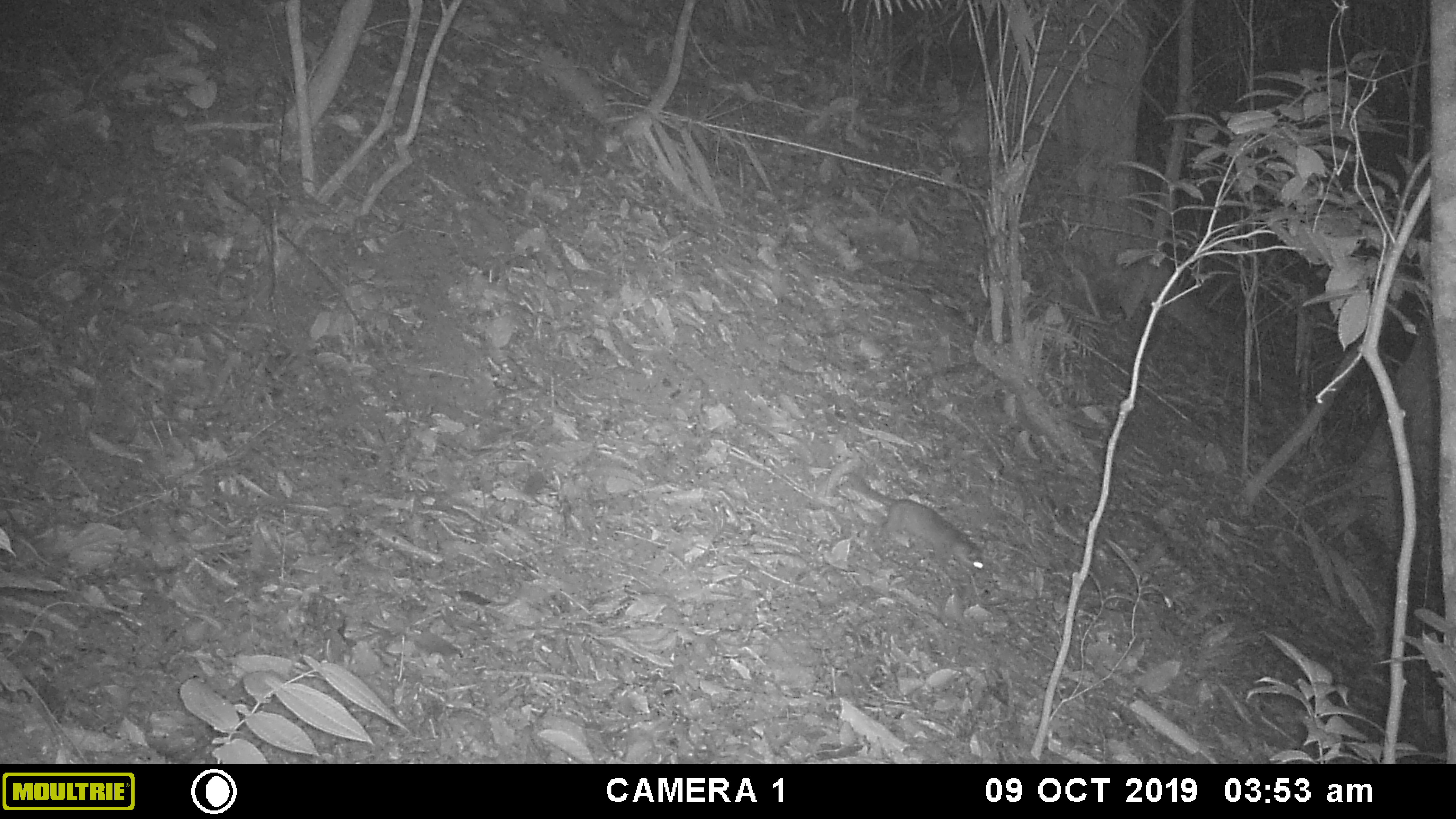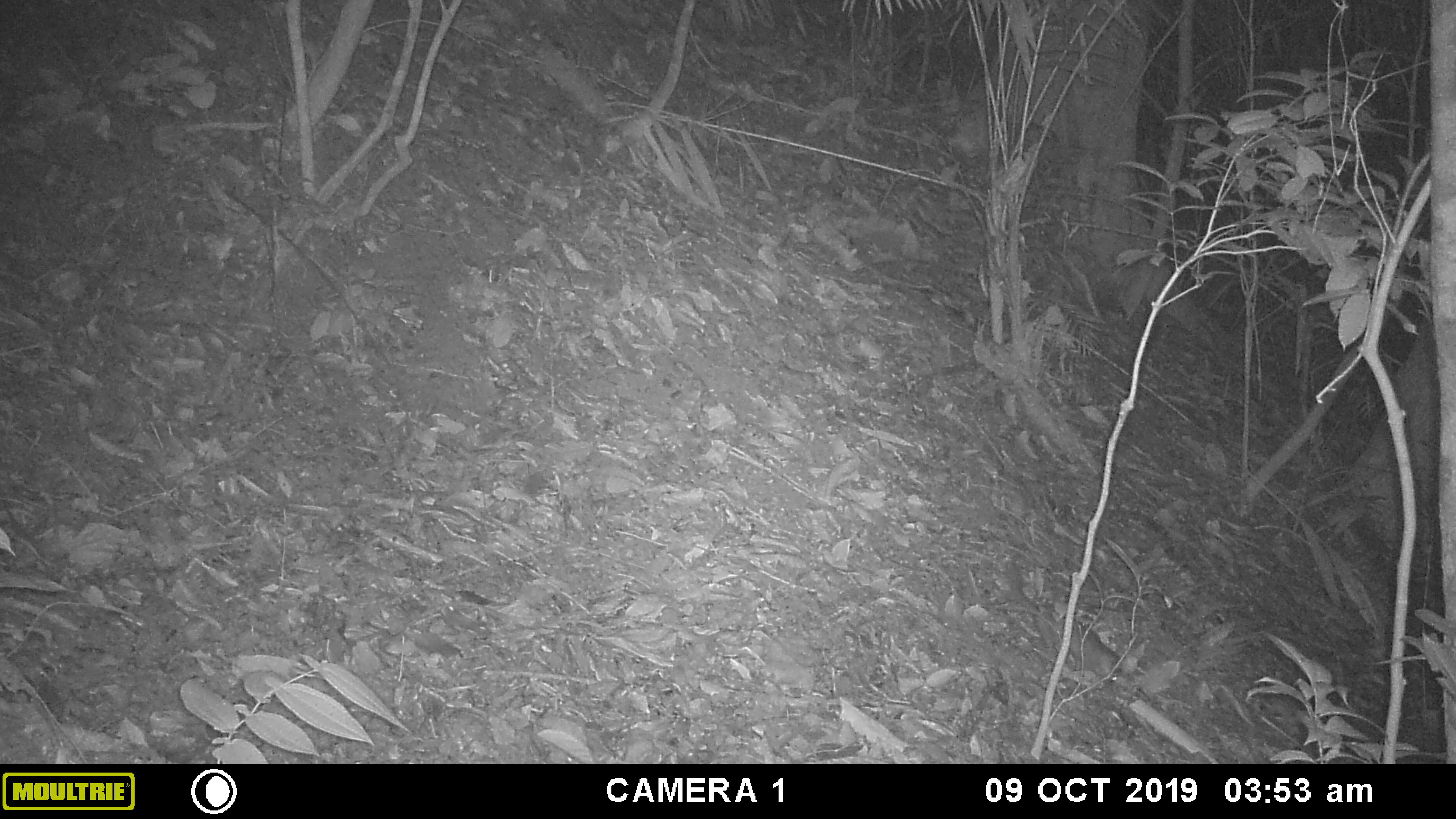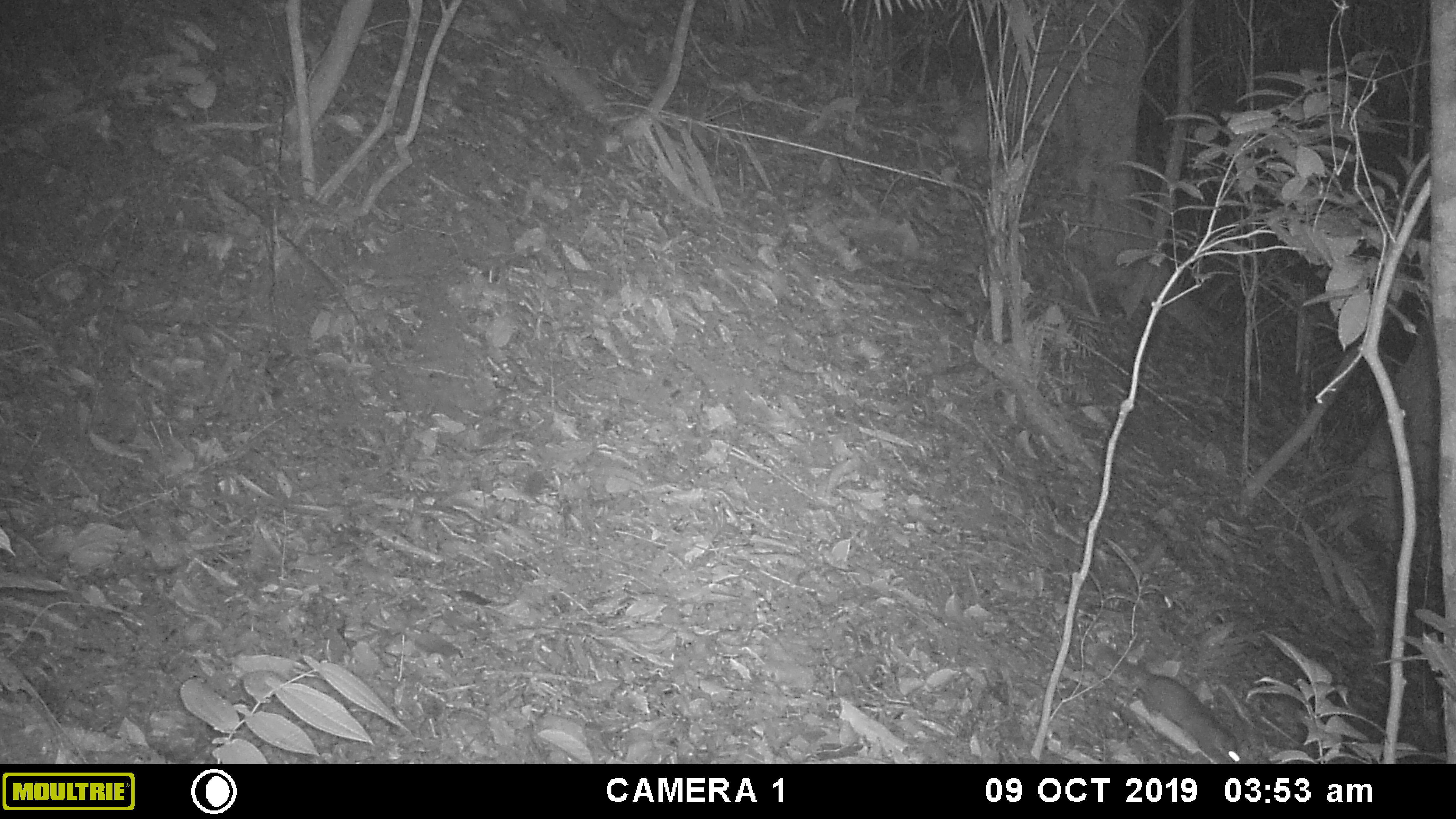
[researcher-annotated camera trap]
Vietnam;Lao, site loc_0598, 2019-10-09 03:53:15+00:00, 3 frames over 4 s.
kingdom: Animalia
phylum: Chordata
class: Mammalia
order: Carnivora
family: Mustelidae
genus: Melogale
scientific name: Melogale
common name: ferret badger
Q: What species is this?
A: Ferret badger (Melogale).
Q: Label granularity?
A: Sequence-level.